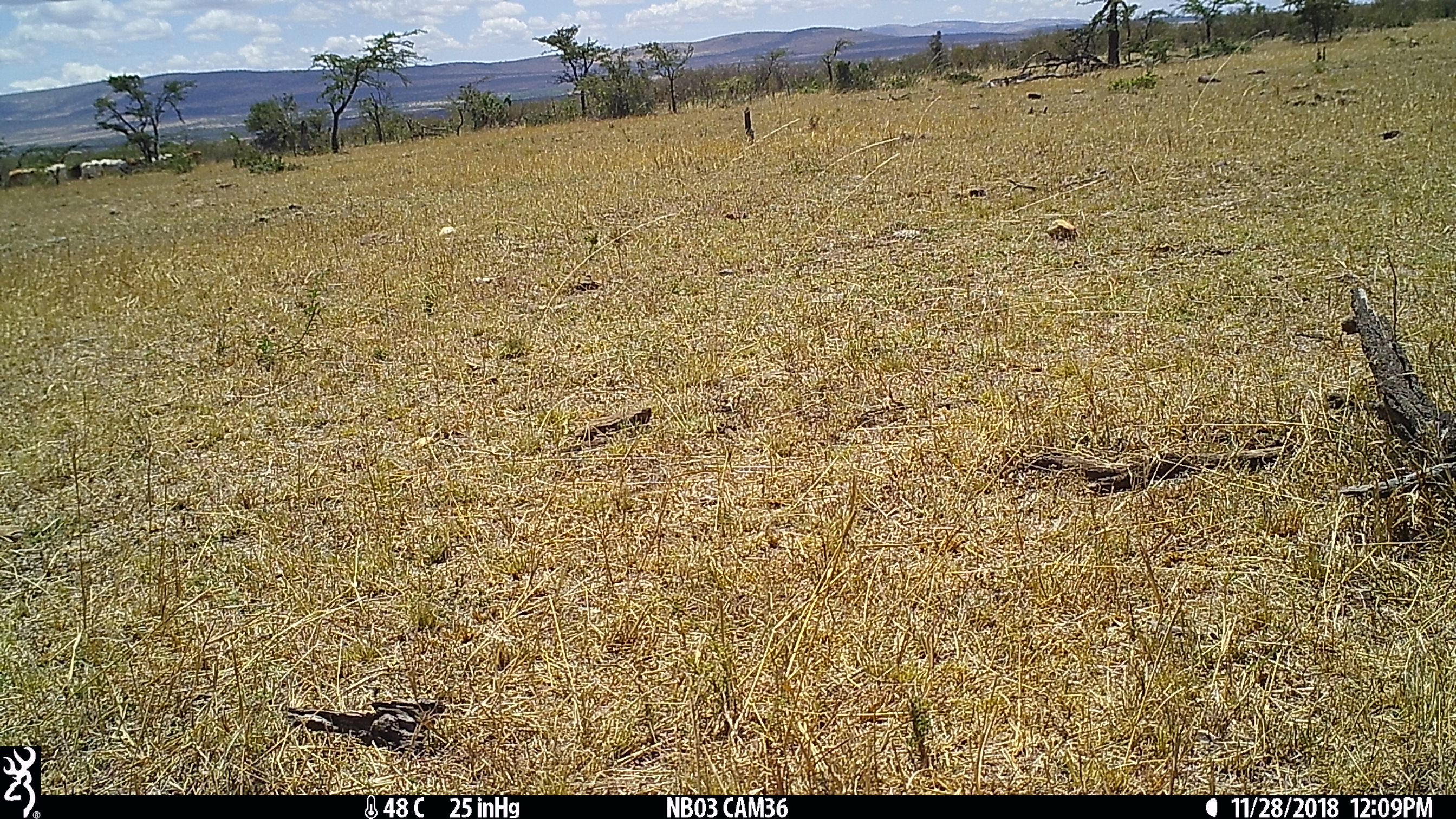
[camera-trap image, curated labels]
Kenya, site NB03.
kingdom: Animalia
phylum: Chordata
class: Mammalia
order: Artiodactyla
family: Bovidae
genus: Bos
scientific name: Bos taurus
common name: cattle